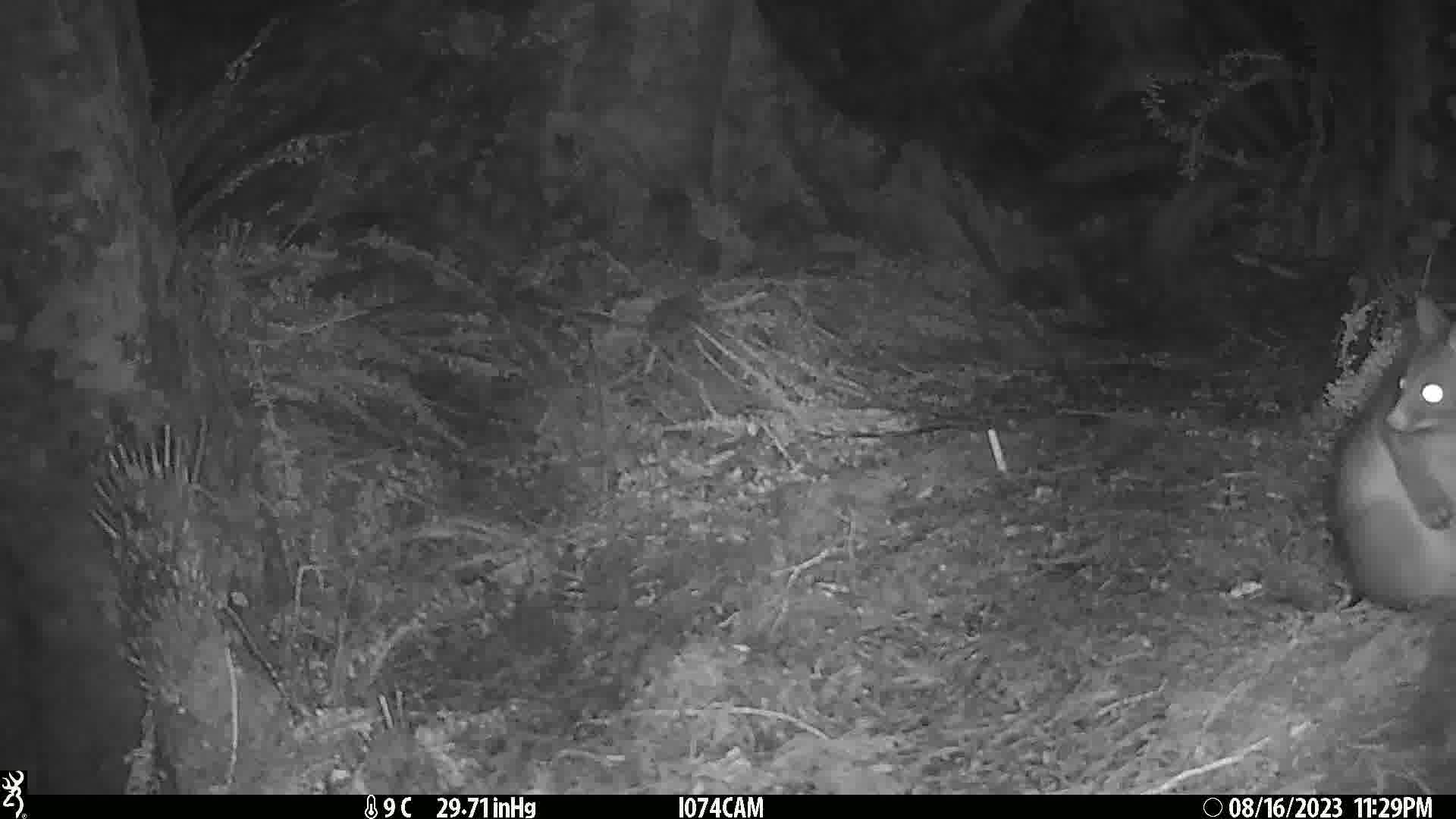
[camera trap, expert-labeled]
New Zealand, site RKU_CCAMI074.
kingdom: Animalia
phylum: Chordata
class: Mammalia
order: Diprotodontia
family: Phalangeridae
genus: Trichosurus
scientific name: Trichosurus vulpecula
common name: common brushtail possum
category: possum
Possum (common brushtail possum) (Trichosurus vulpecula).